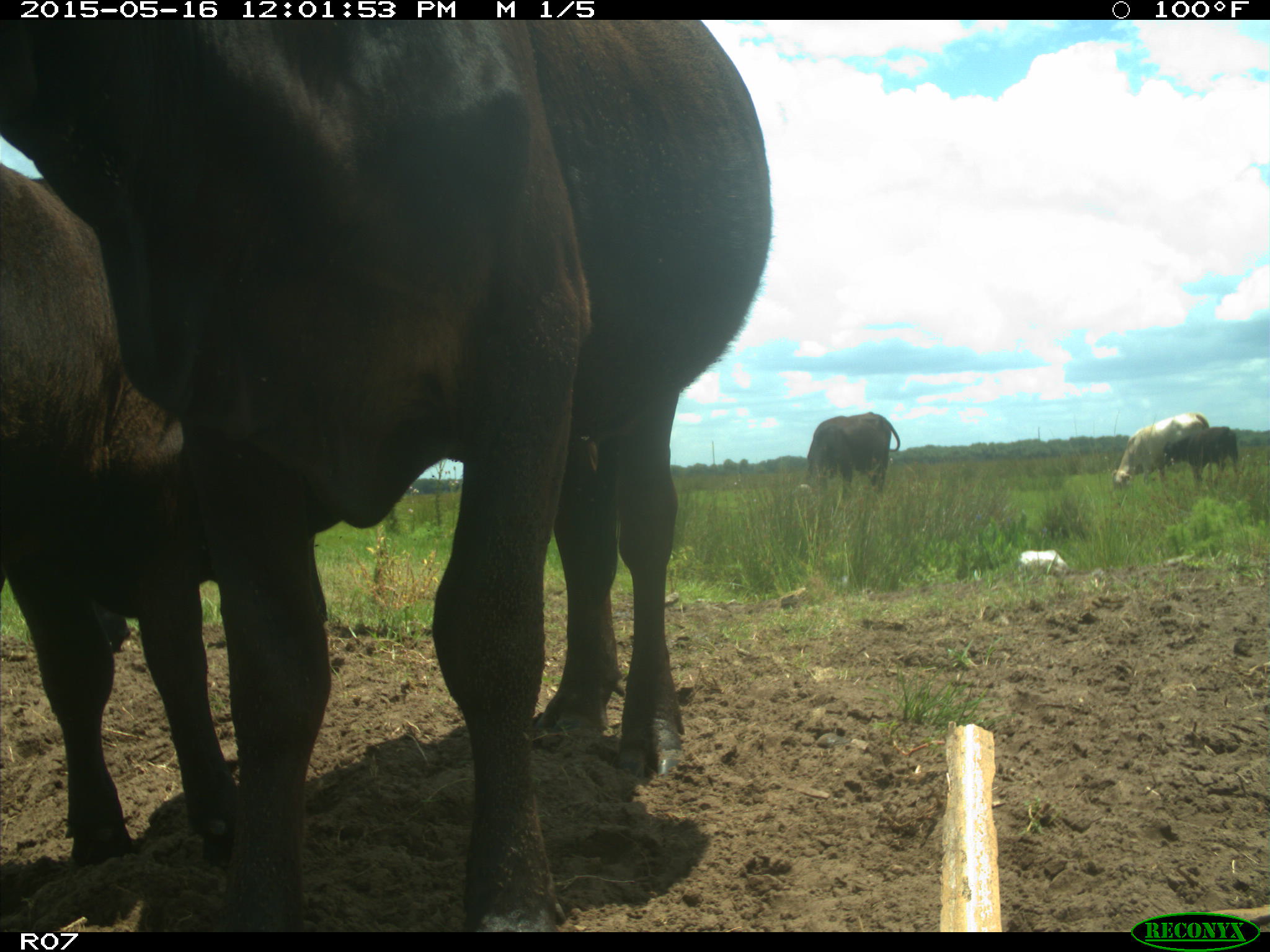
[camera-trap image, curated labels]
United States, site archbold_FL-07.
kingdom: Animalia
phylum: Chordata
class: Mammalia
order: Artiodactyla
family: Bovidae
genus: Bos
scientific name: Bos taurus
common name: domestic cow